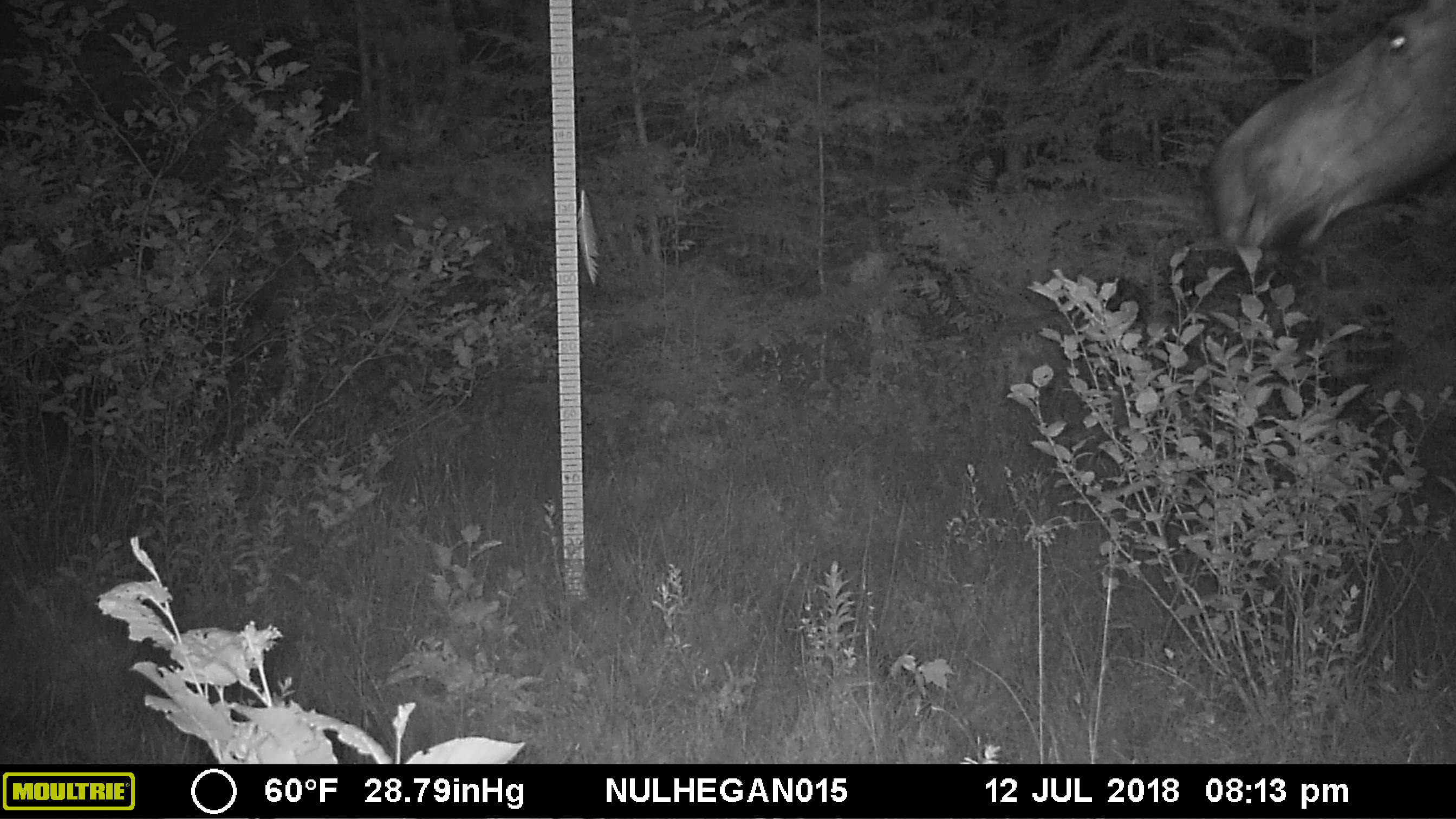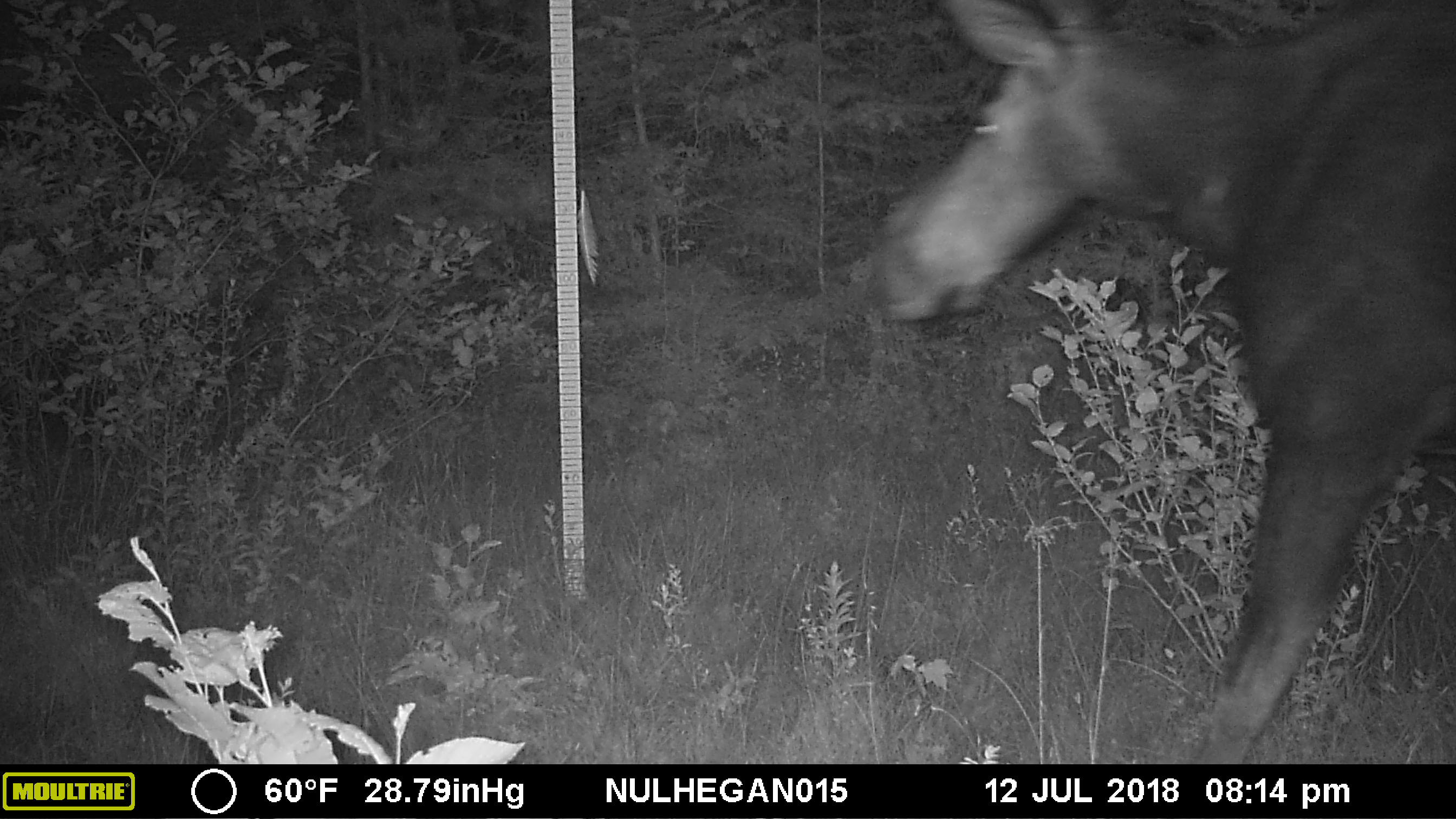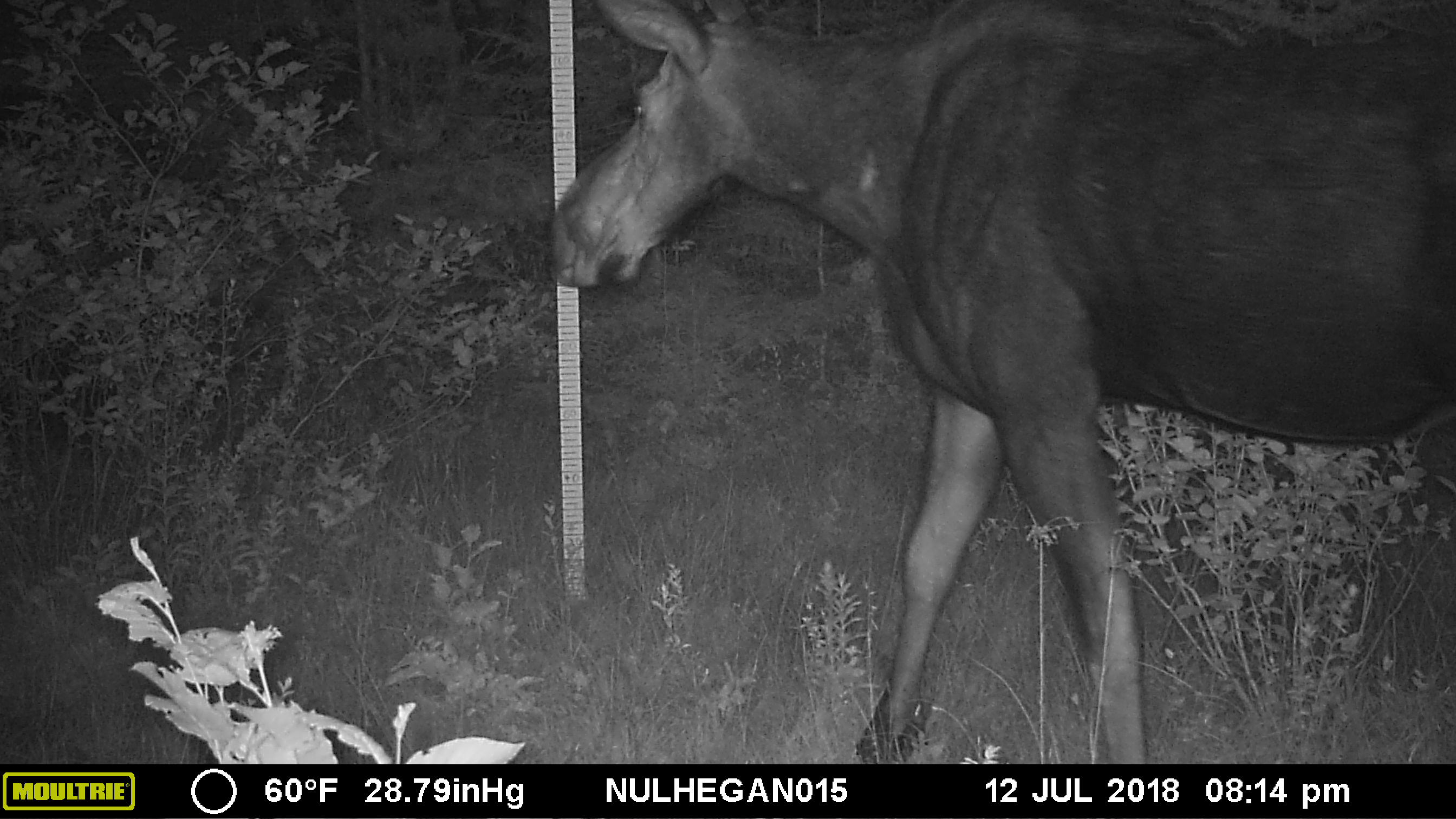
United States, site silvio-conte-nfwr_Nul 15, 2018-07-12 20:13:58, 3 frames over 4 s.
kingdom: Animalia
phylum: Chordata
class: Mammalia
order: Artiodactyla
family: Cervidae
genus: Alces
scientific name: Alces alces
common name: moose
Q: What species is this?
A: Moose (Alces alces).